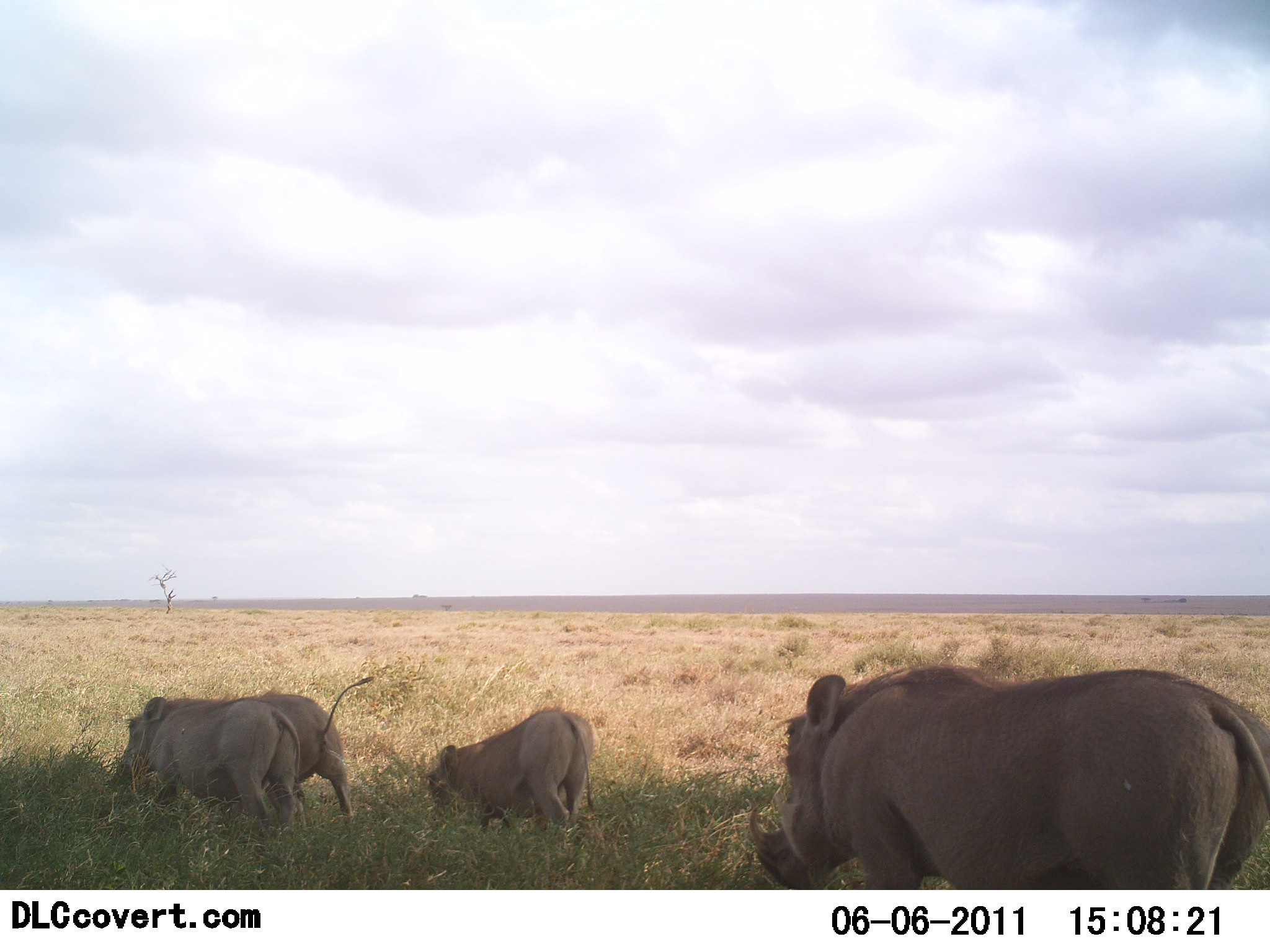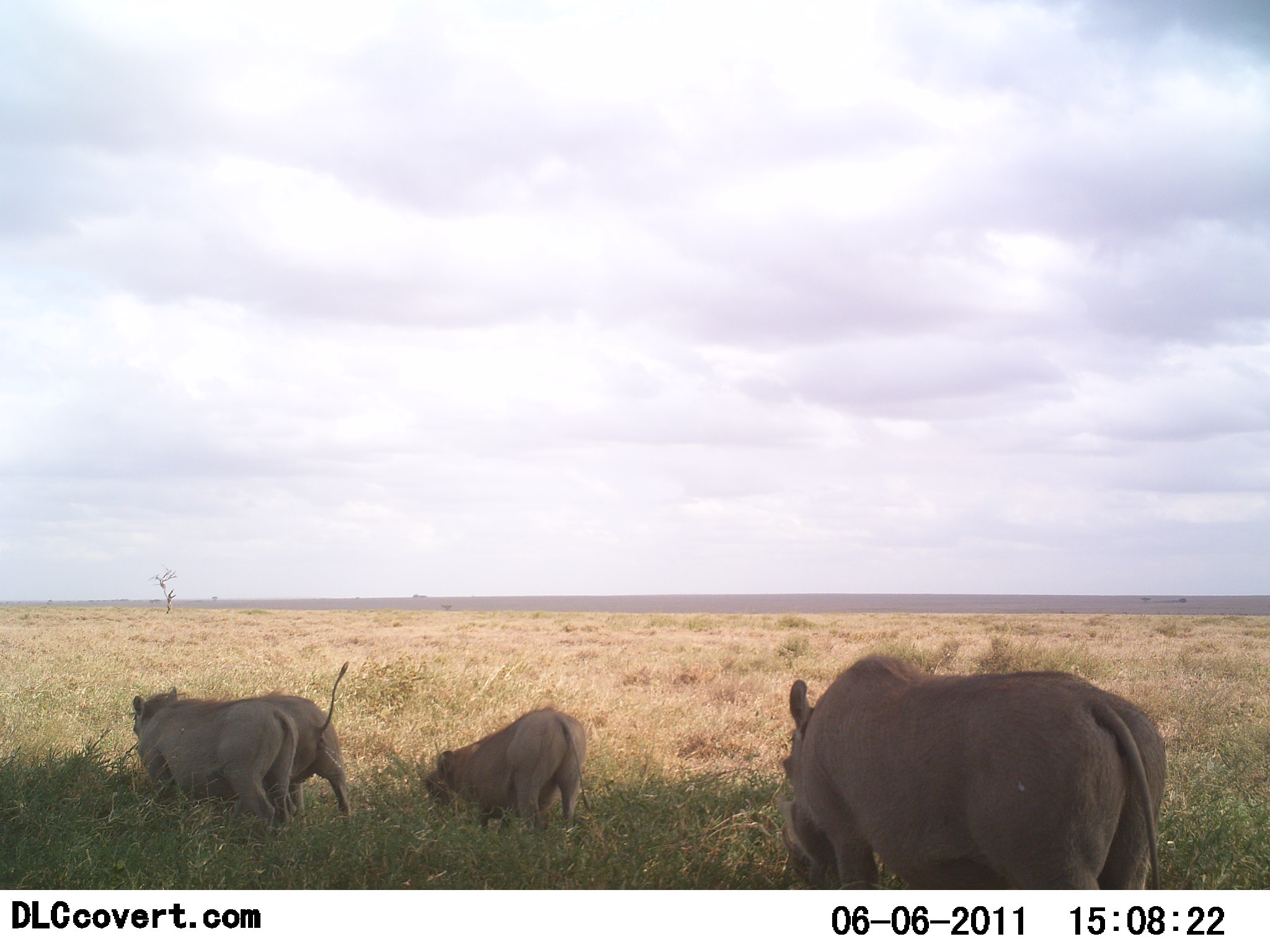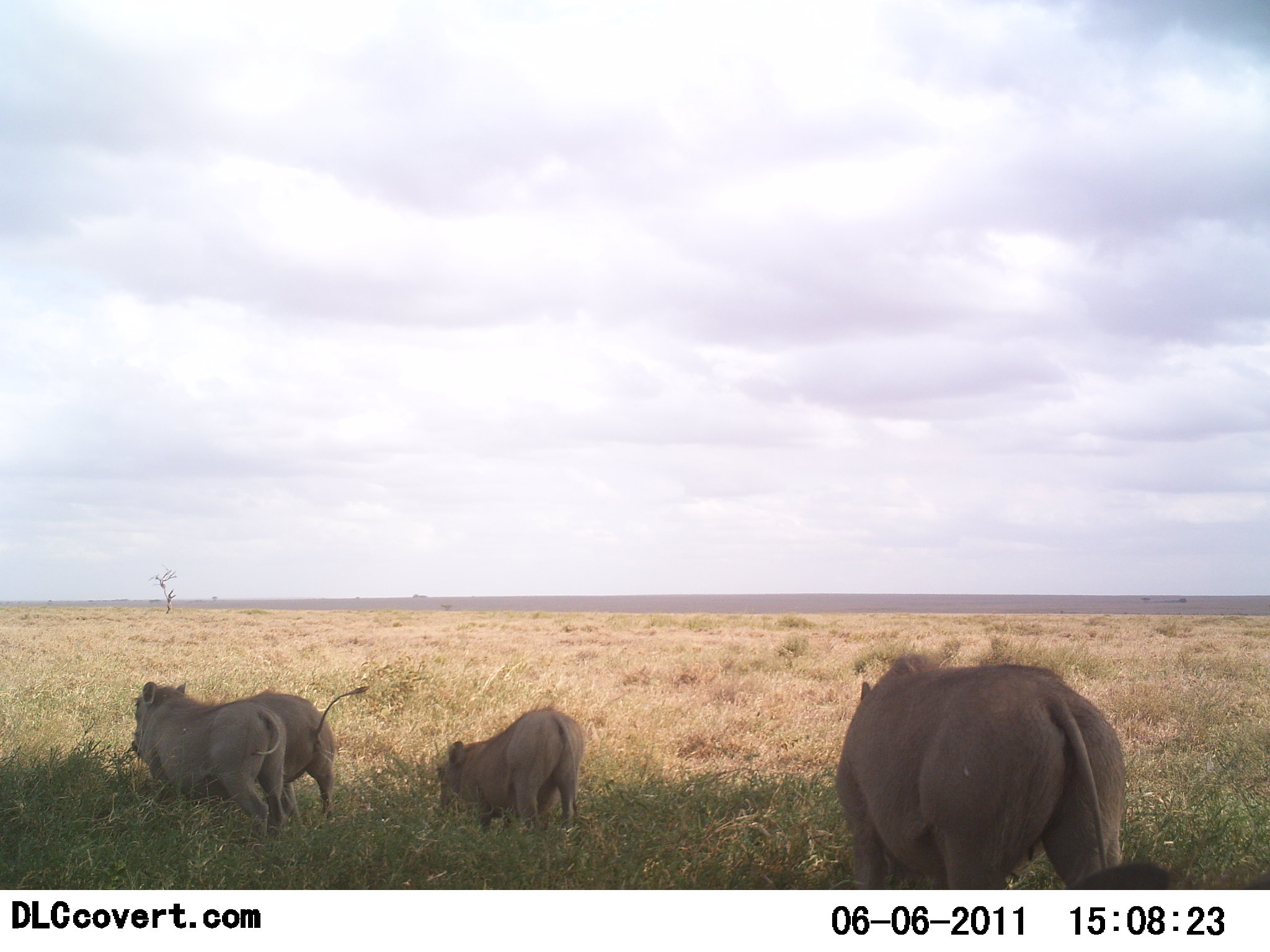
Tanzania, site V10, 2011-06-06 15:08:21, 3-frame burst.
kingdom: Animalia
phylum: Chordata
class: Mammalia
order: Artiodactyla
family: Suidae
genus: Phacochoerus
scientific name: Phacochoerus africanus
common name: warthog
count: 4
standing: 67%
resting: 0%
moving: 44%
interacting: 11%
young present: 0%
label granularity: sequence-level